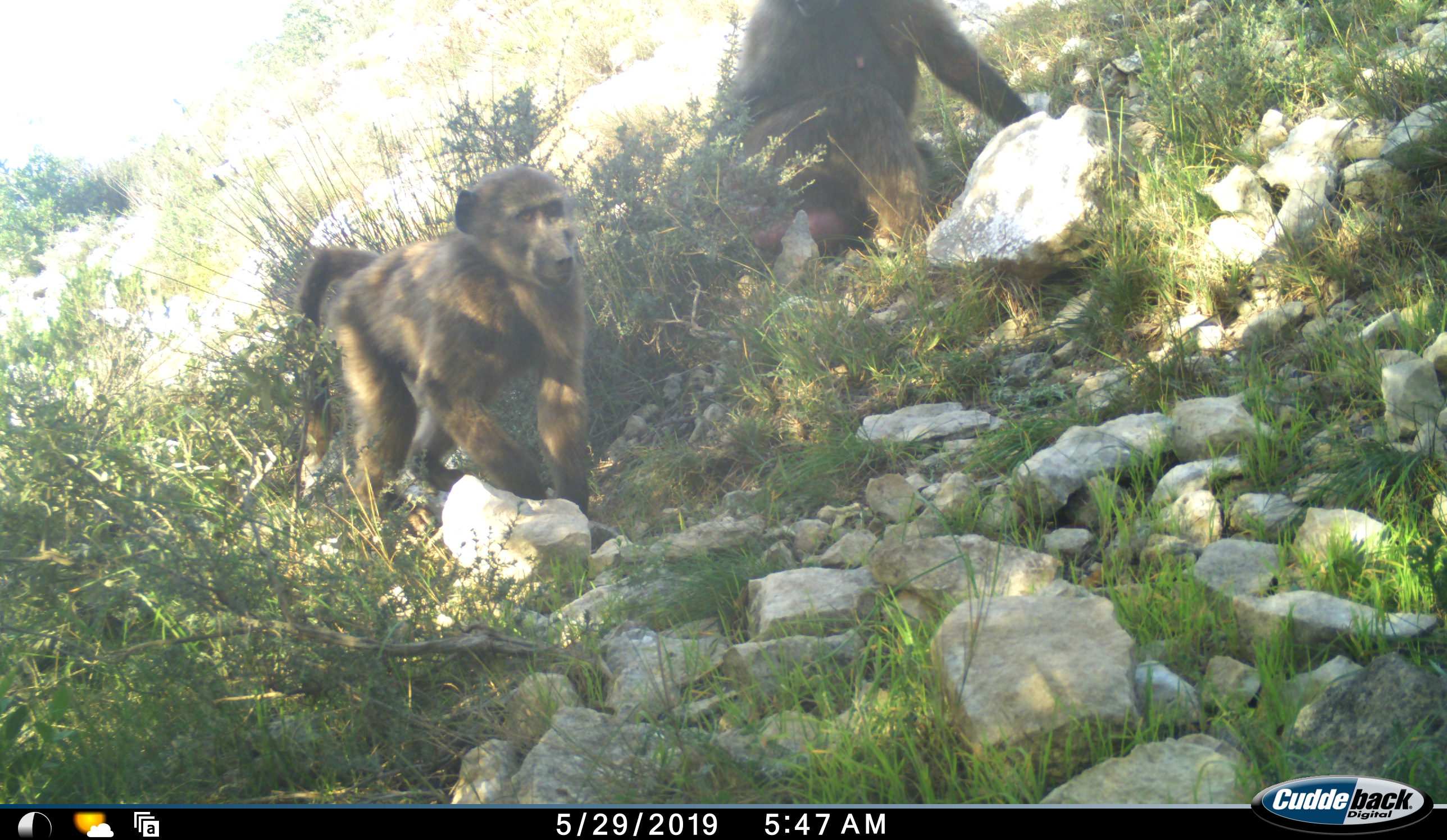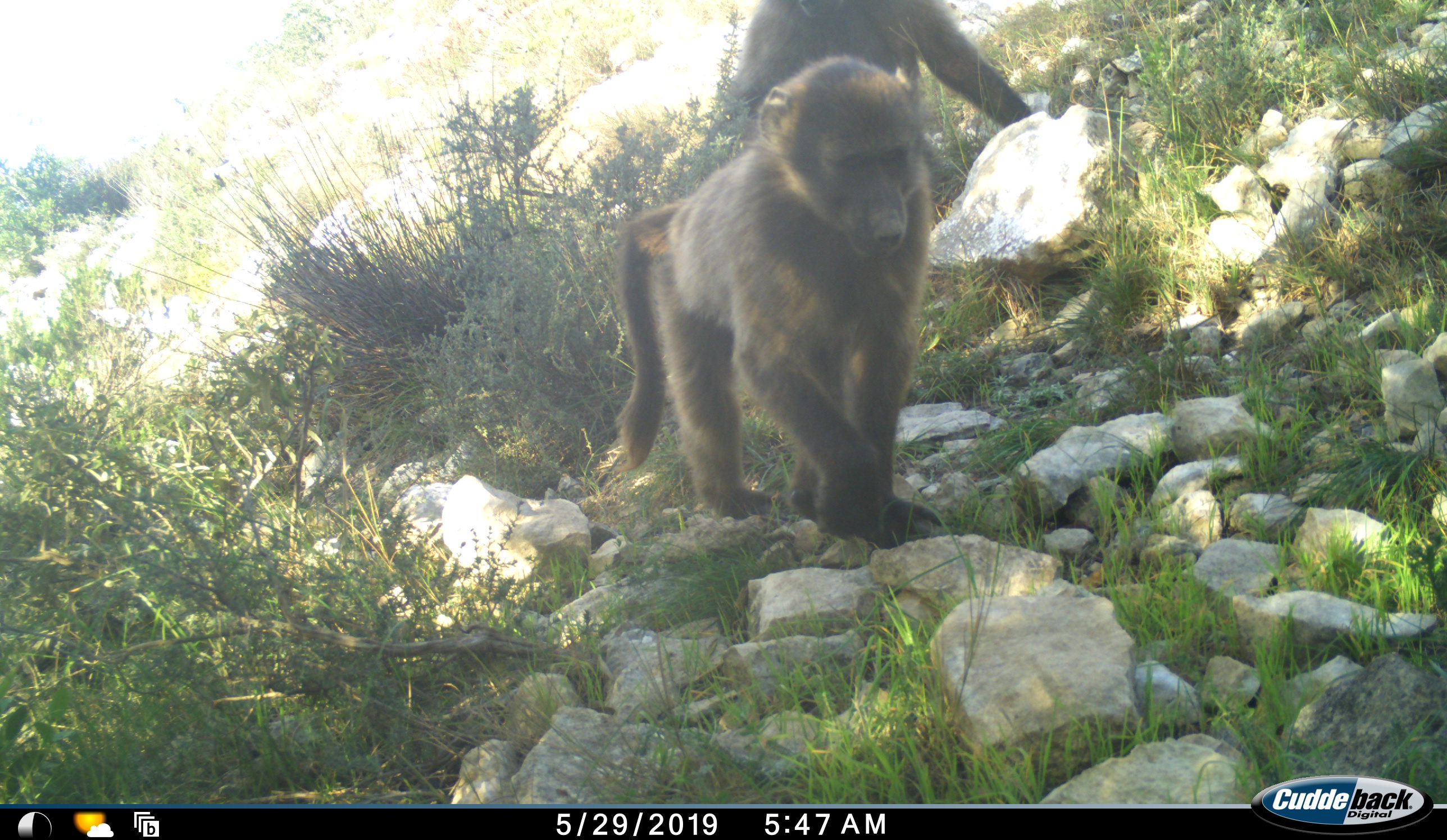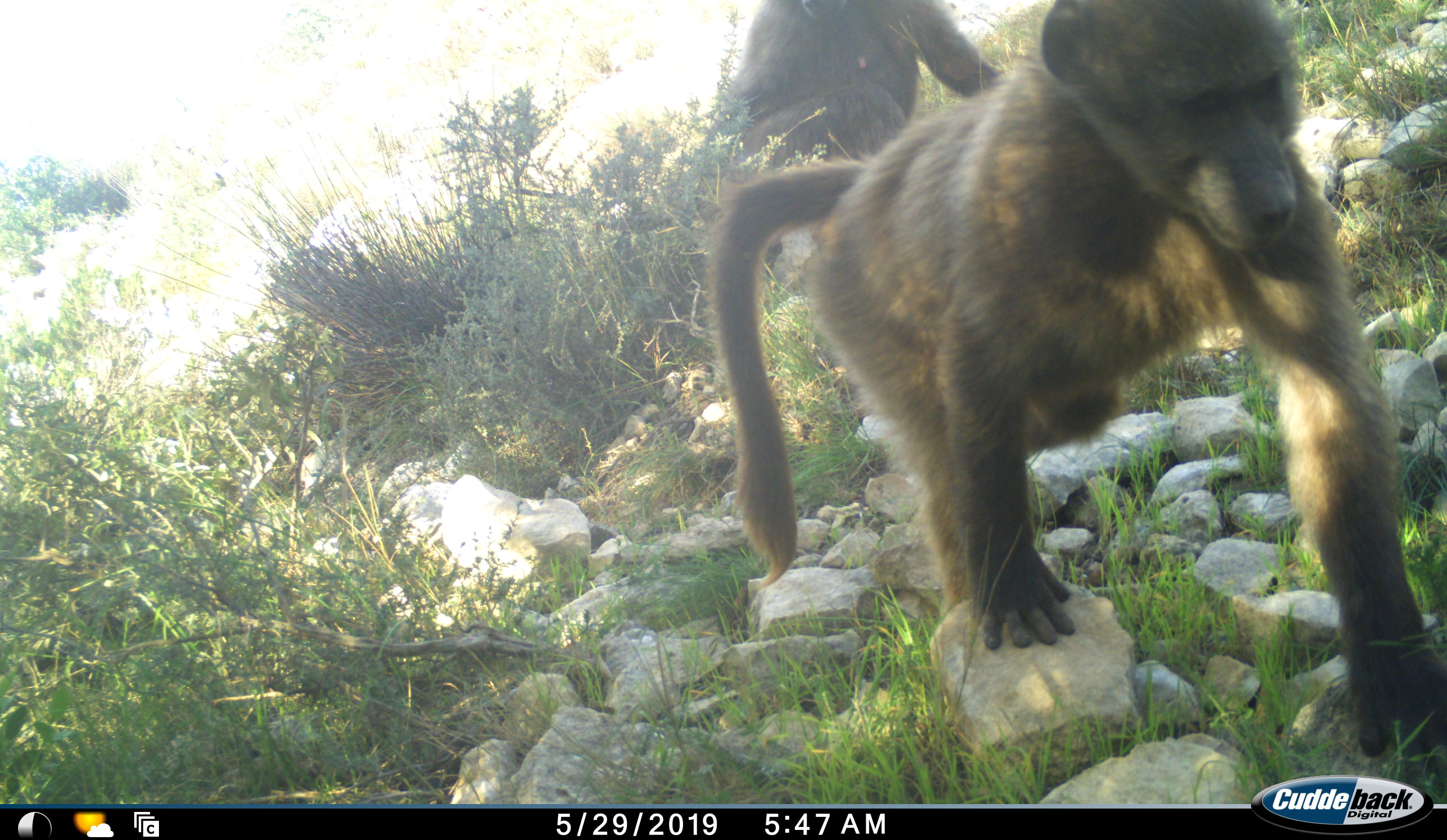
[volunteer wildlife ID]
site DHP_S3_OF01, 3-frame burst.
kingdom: Animalia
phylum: Chordata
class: Mammalia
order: Primates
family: Cercopithecidae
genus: Papio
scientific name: Papio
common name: baboon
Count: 2.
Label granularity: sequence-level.